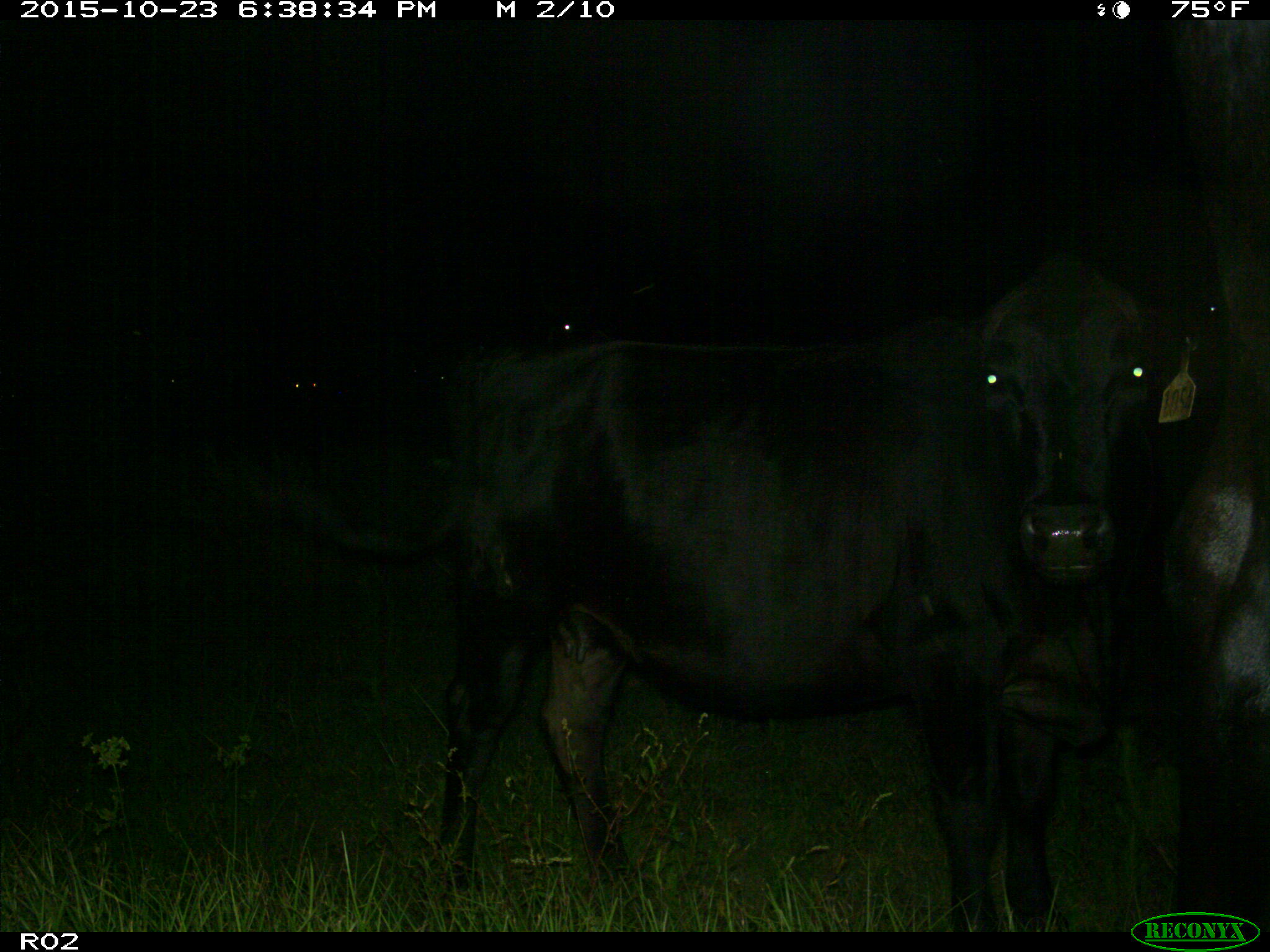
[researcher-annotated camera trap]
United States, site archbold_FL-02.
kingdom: Animalia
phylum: Chordata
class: Mammalia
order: Artiodactyla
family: Bovidae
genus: Bos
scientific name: Bos taurus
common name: domestic cow